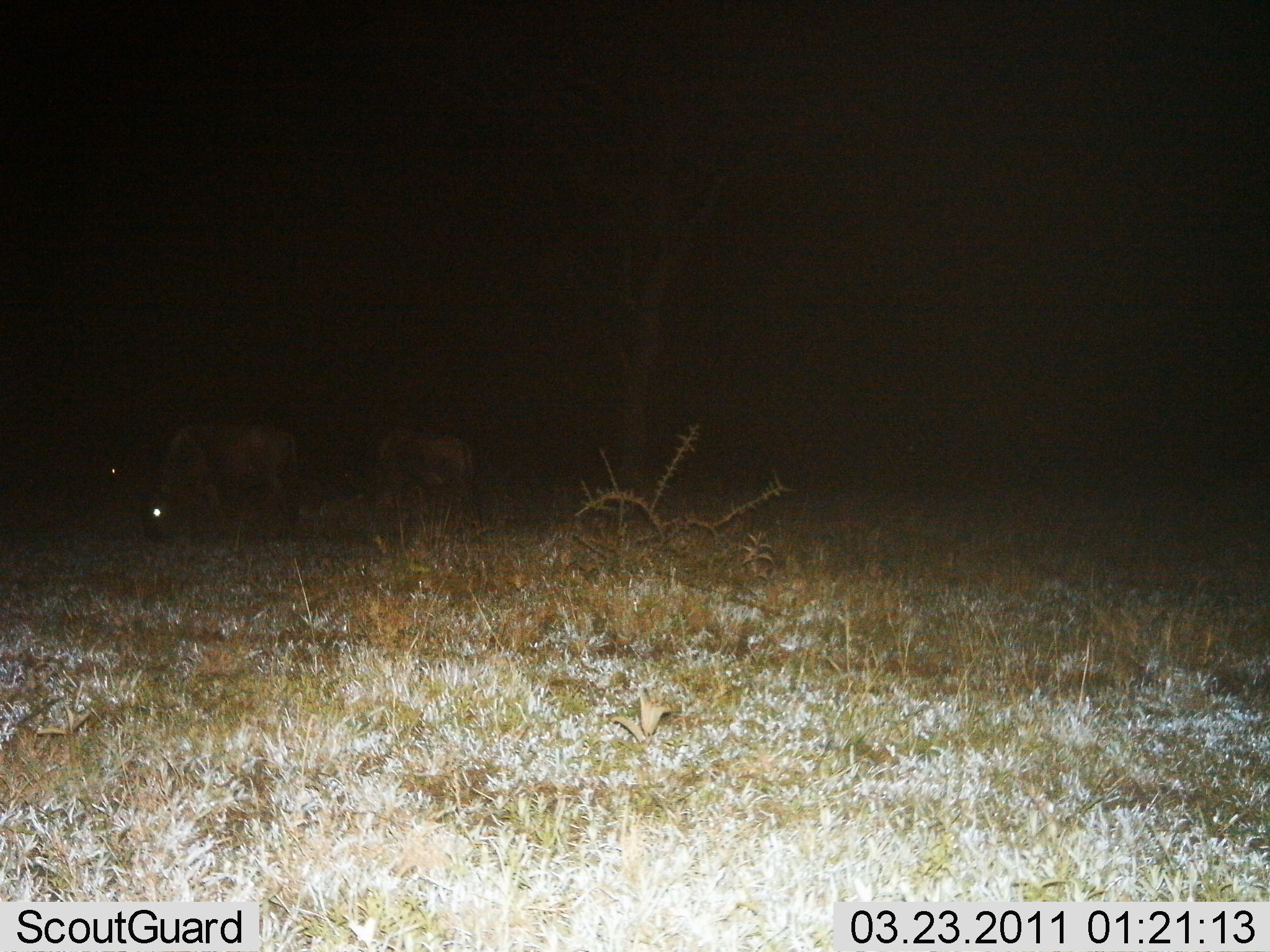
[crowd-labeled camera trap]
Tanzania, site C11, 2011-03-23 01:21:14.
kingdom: Animalia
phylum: Chordata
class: Mammalia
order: Artiodactyla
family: Bovidae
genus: Connochaetes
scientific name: Connochaetes taurinus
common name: blue wildebeest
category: wildebeest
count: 3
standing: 18%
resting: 0%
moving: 0%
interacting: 0%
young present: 0%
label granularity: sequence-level